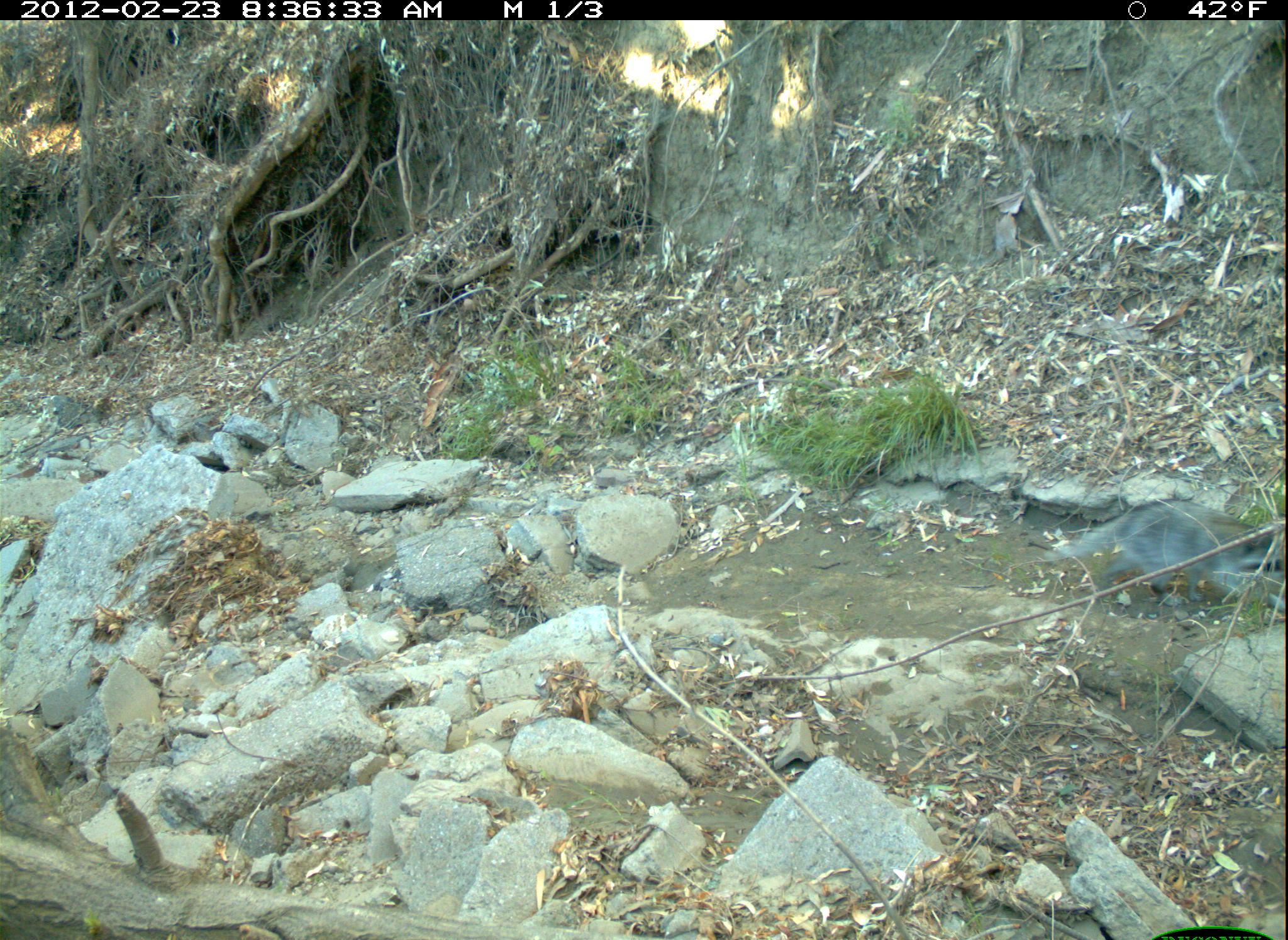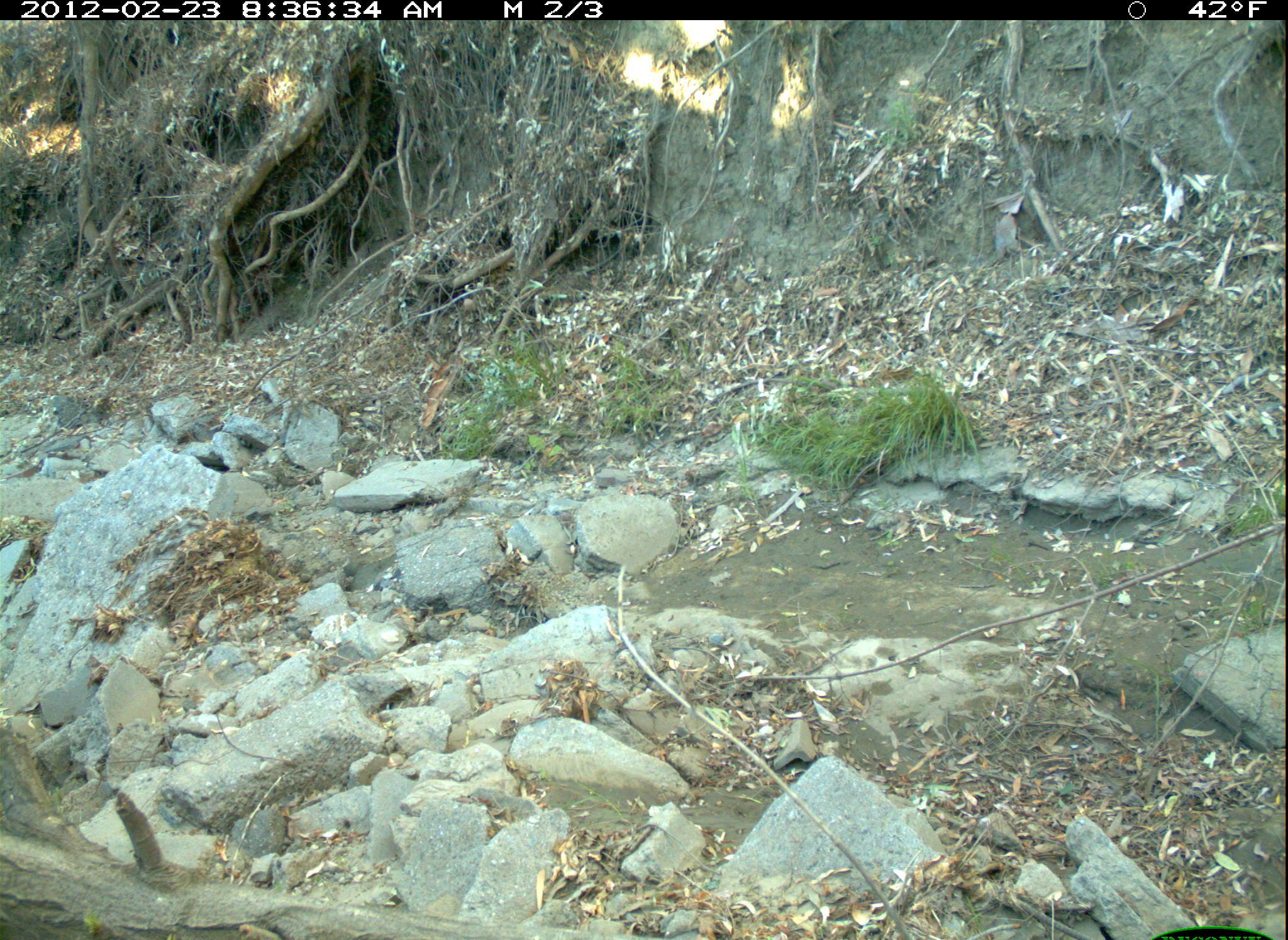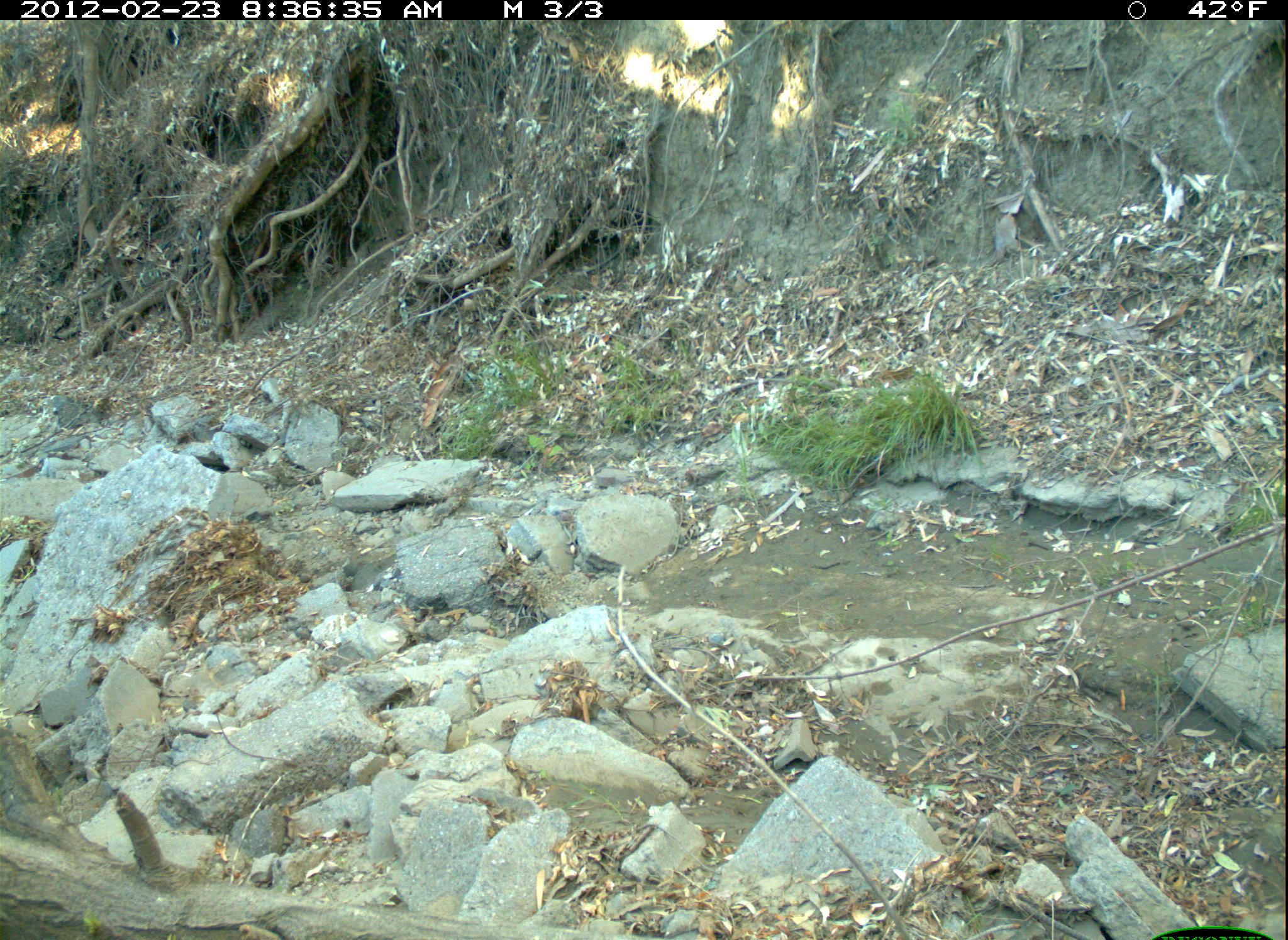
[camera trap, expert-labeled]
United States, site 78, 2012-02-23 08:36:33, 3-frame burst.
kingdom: Animalia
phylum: Chordata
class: Mammalia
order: Carnivora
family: Procyonidae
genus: Procyon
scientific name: Procyon lotor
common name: raccoon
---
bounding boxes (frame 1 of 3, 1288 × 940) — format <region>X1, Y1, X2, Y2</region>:
raccoon: <region>1051, 489, 1276, 613</region>